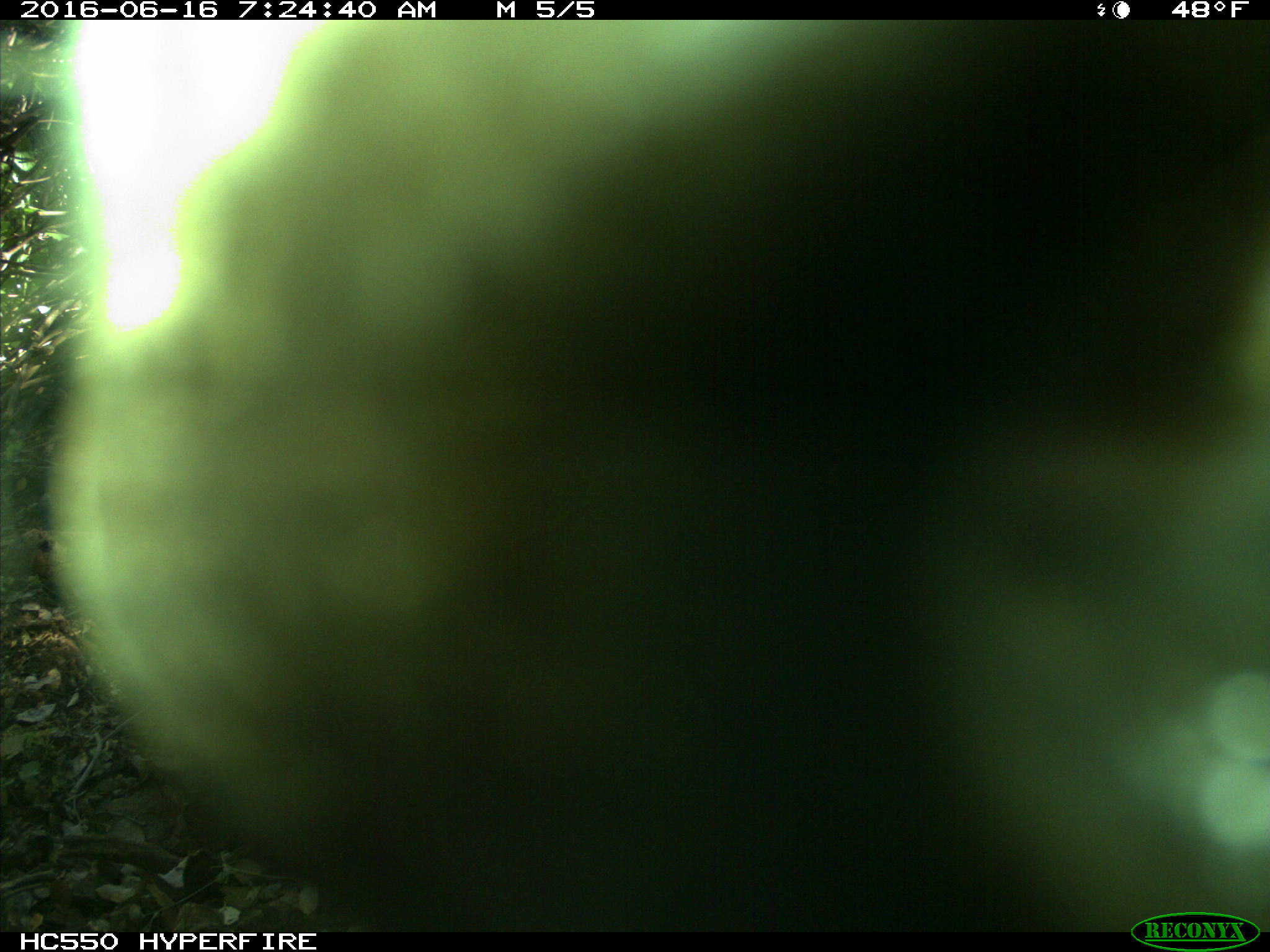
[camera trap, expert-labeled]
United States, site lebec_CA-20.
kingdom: Animalia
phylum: Chordata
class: Mammalia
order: Artiodactyla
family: Bovidae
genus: Bos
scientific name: Bos taurus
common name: domestic cow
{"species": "Bos taurus (domestic cow)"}